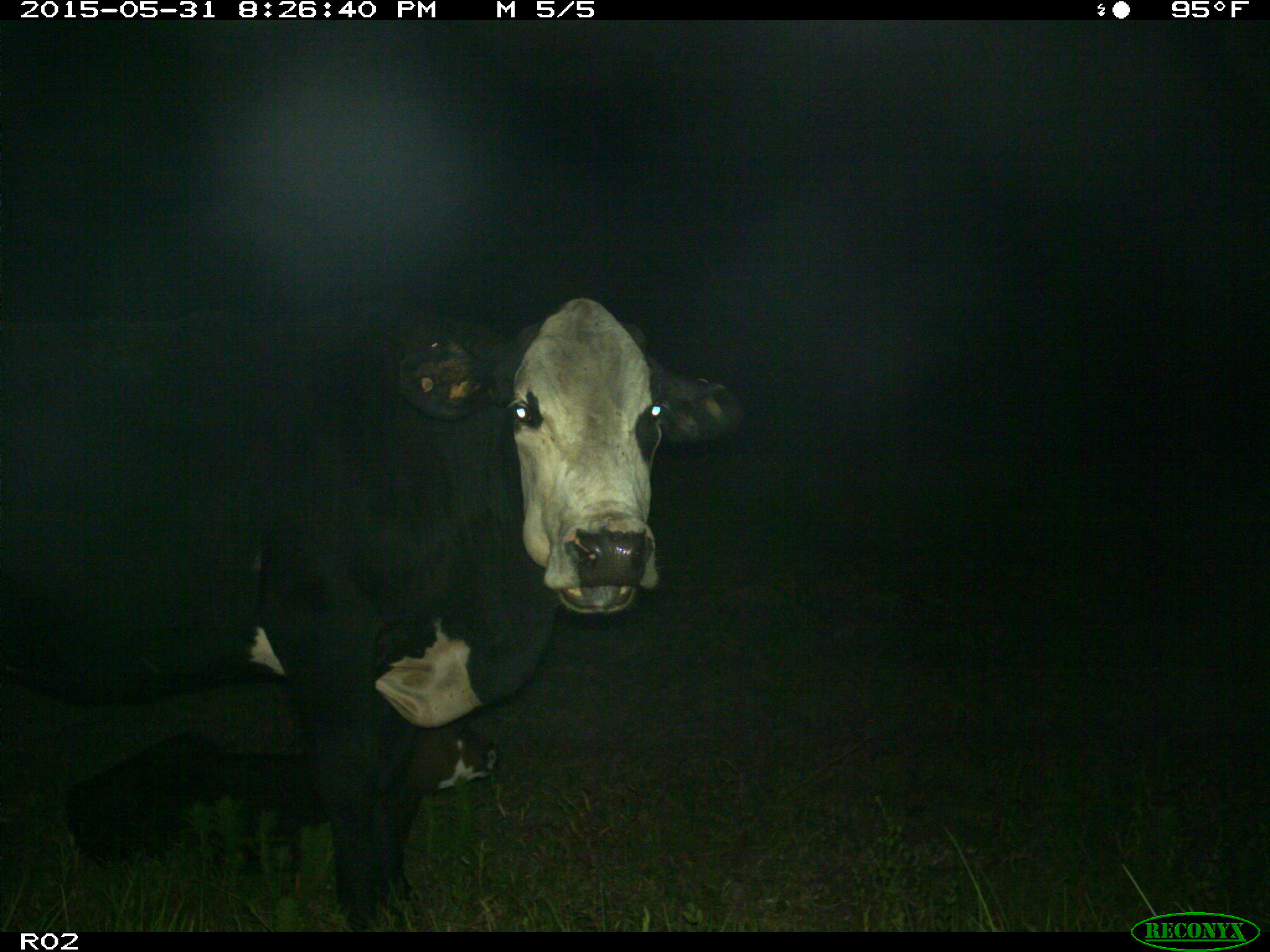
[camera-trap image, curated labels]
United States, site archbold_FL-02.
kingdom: Animalia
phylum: Chordata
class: Mammalia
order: Artiodactyla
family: Bovidae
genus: Bos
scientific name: Bos taurus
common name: domestic cow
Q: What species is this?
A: Bos taurus (domestic cow).